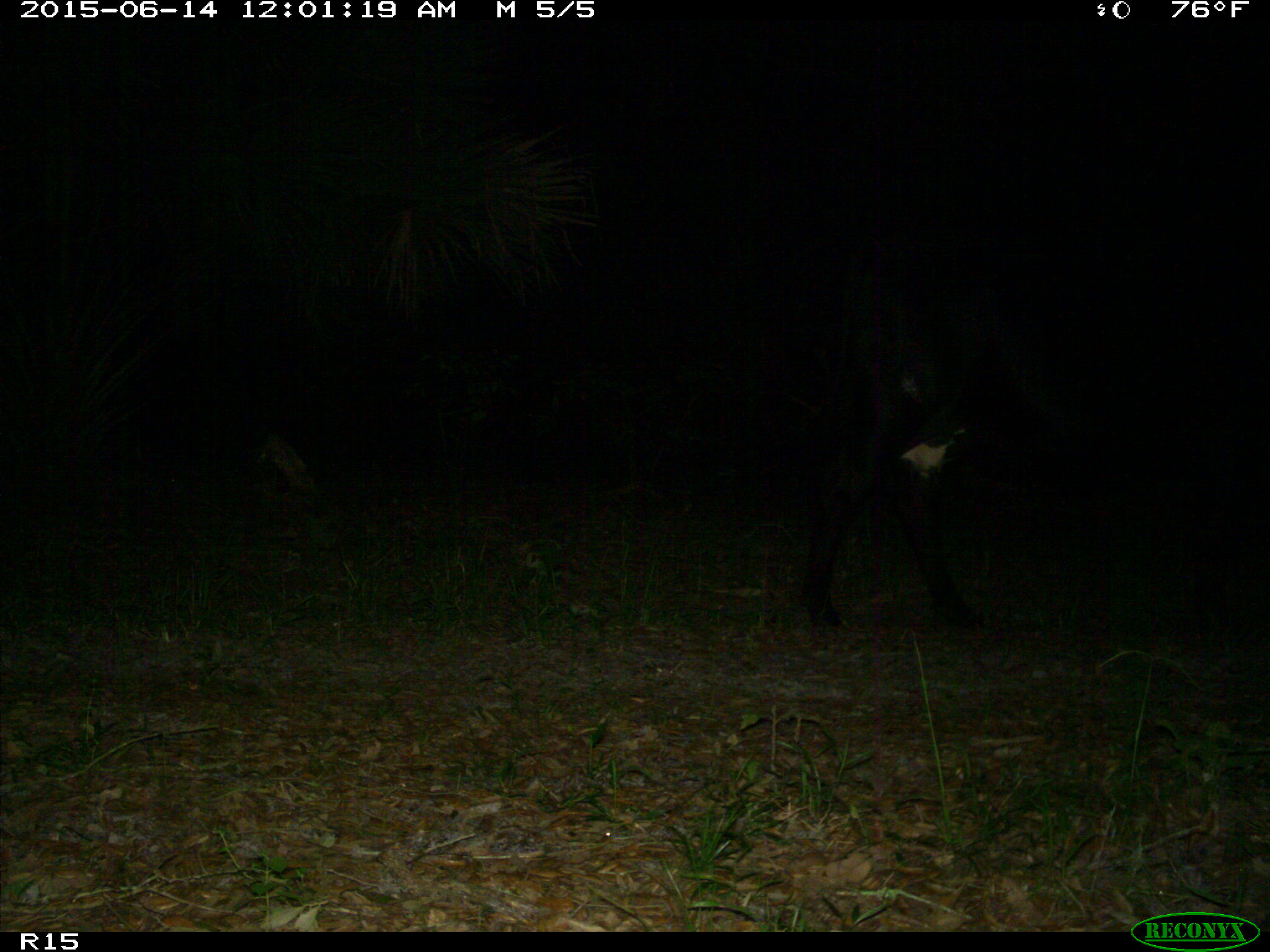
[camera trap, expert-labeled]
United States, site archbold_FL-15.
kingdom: Animalia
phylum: Chordata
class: Mammalia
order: Artiodactyla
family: Bovidae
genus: Bos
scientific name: Bos taurus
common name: domestic cow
Bos taurus (domestic cow).